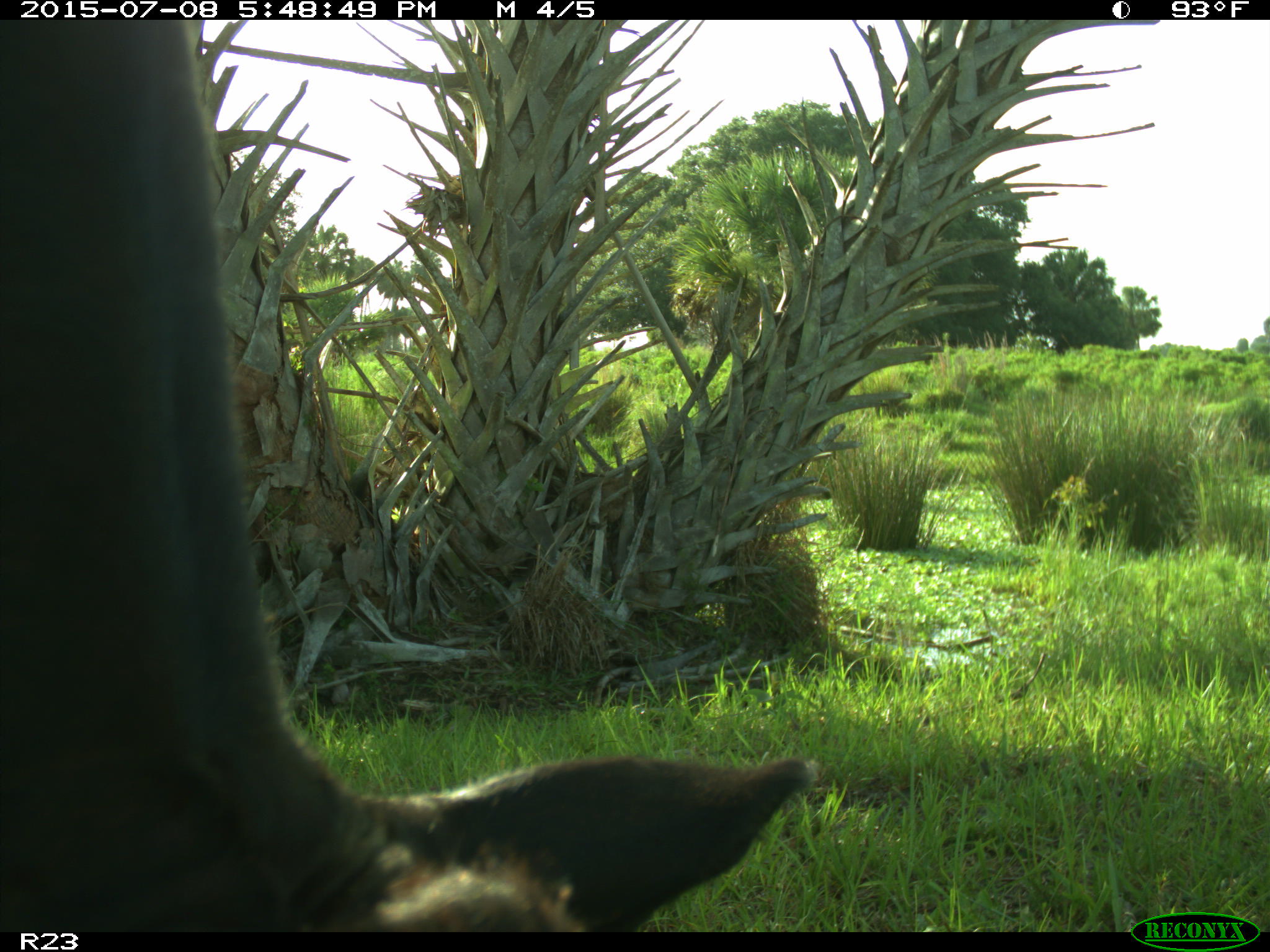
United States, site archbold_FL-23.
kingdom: Animalia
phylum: Chordata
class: Mammalia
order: Artiodactyla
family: Bovidae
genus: Bos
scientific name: Bos taurus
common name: domestic cow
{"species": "Bos taurus (domestic cow)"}